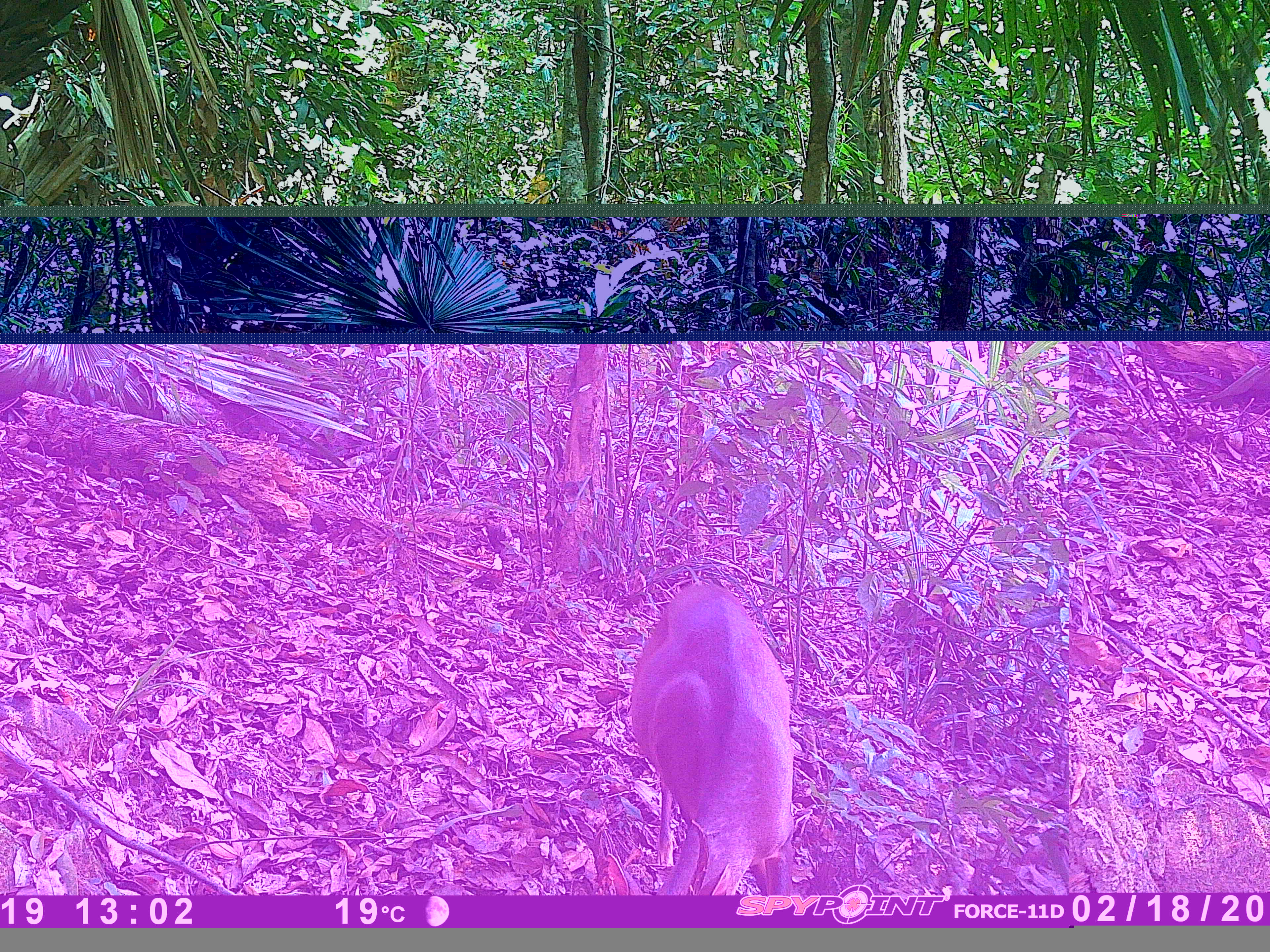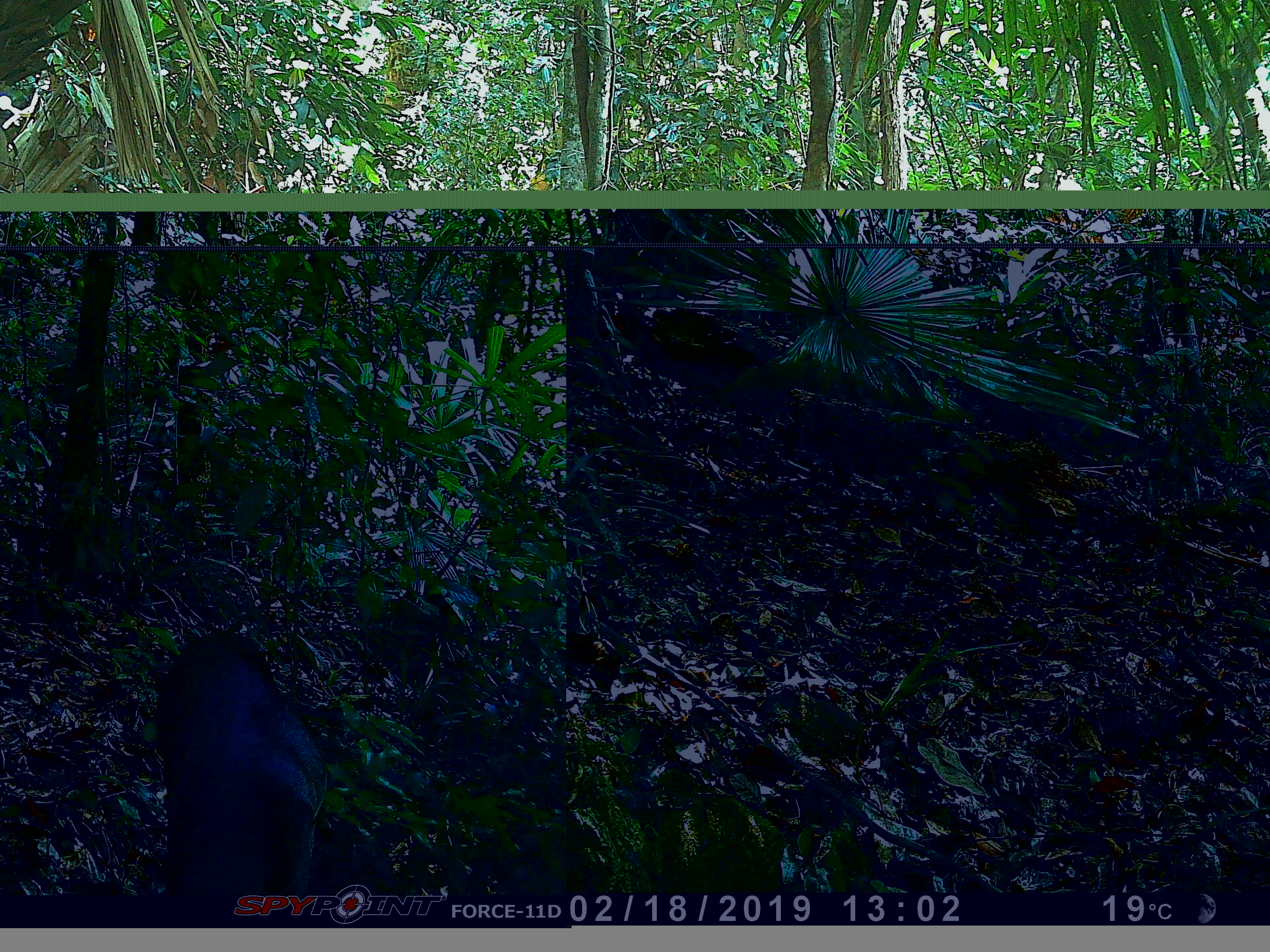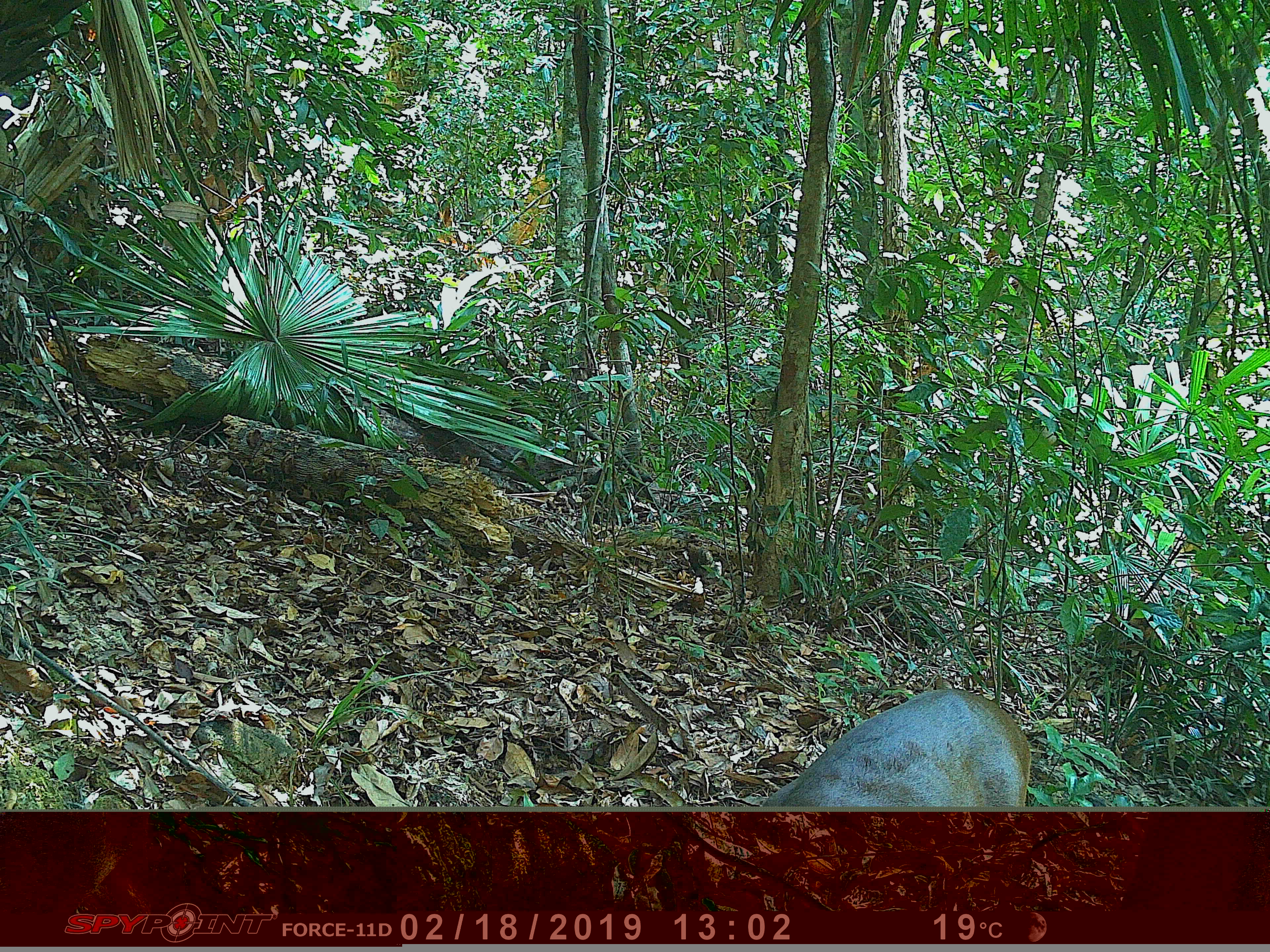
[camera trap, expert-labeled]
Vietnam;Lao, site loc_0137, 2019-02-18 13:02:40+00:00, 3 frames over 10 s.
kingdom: Animalia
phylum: Chordata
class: Mammalia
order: Artiodactyla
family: Cervidae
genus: Muntiacus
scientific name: Muntiacus vuquangensis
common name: large-antlered muntjac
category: large antlered muntjac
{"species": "large antlered muntjac (large-antlered muntjac) (Muntiacus vuquangensis)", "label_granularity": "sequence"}